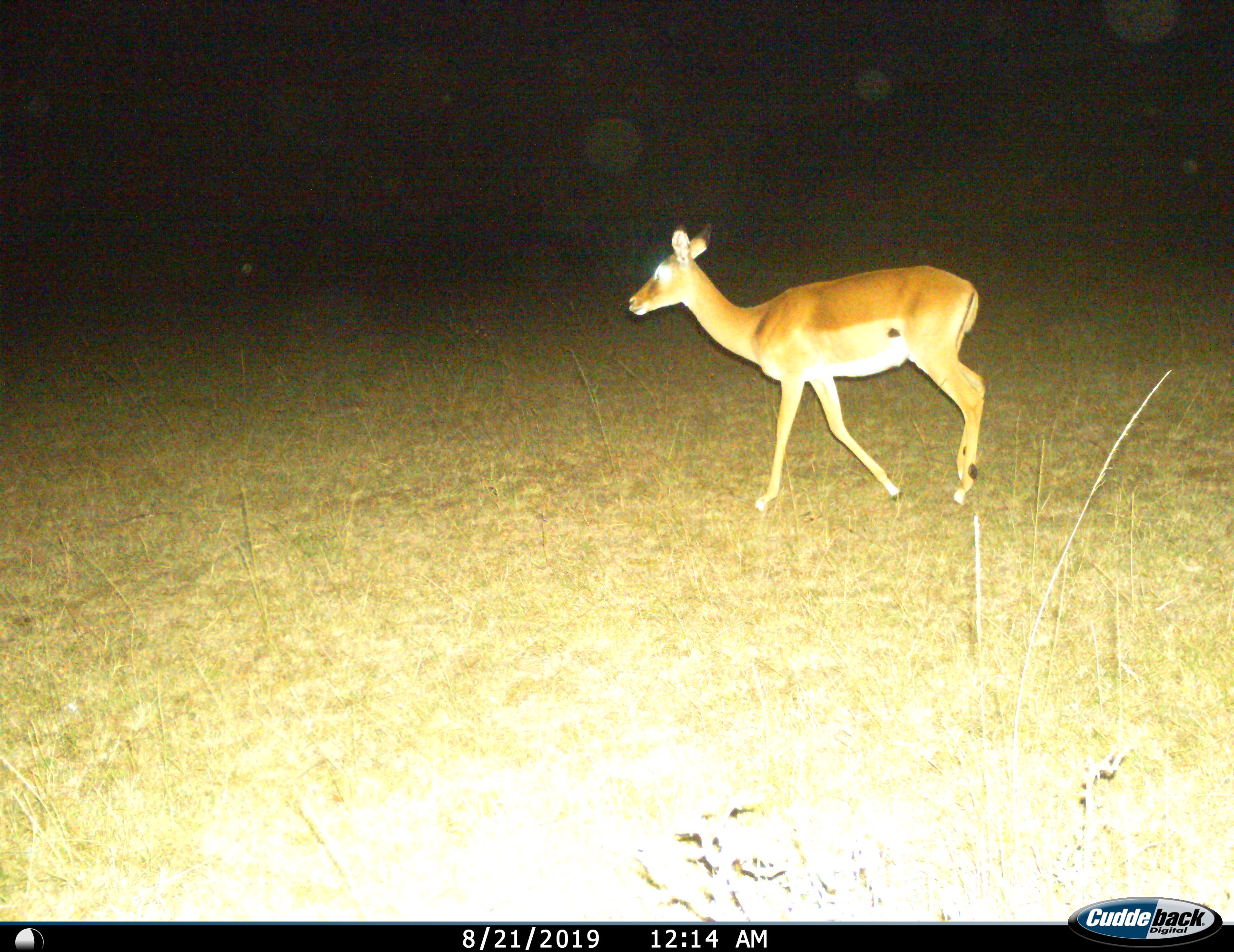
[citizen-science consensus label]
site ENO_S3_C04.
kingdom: Animalia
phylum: Chordata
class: Mammalia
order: Artiodactyla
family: Bovidae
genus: Aepyceros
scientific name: Aepyceros melampus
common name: impala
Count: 1.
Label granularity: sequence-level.